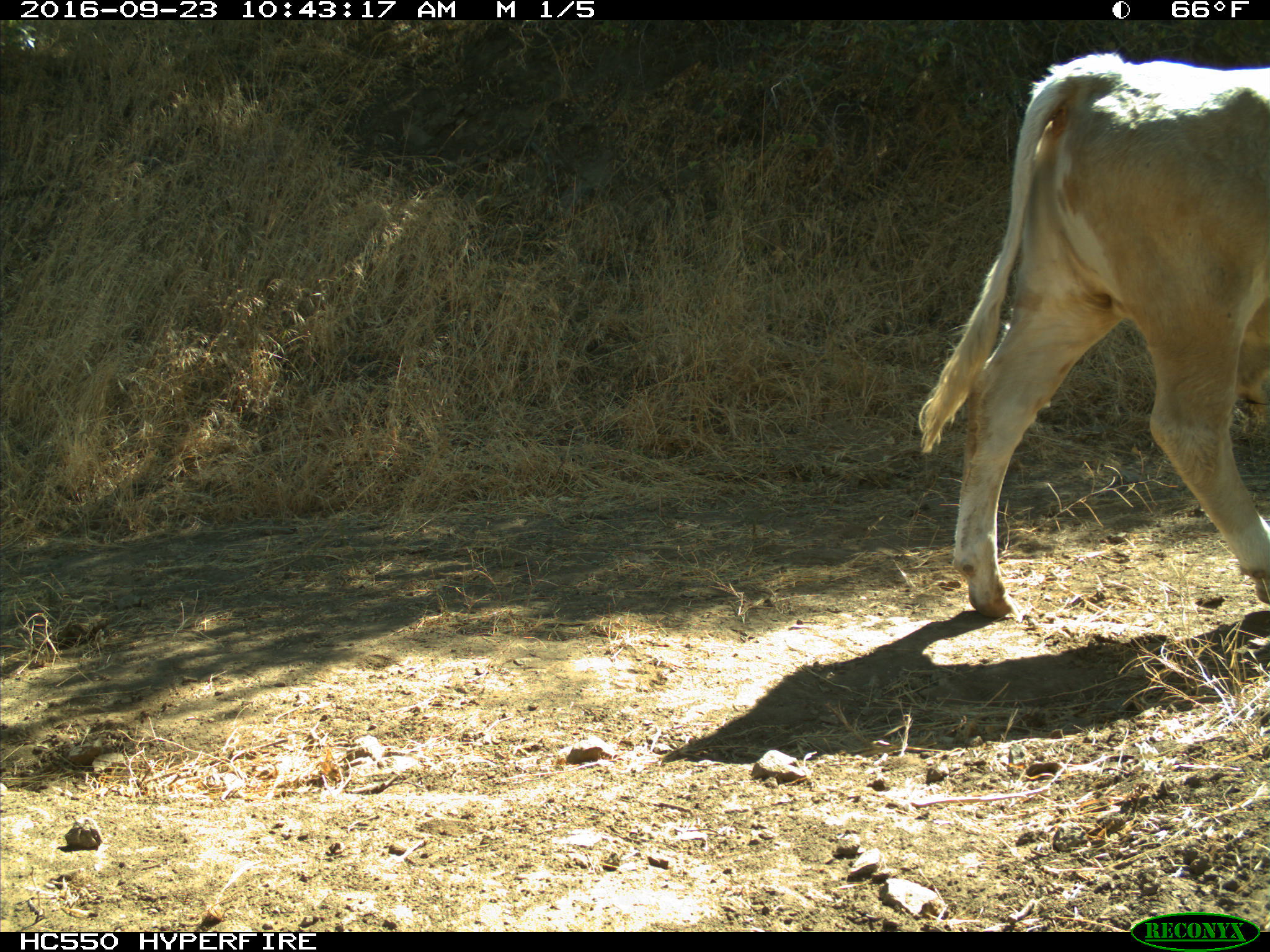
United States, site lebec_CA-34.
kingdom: Animalia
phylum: Chordata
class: Mammalia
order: Artiodactyla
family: Bovidae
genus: Bos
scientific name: Bos taurus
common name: domestic cow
Bos taurus (domestic cow).